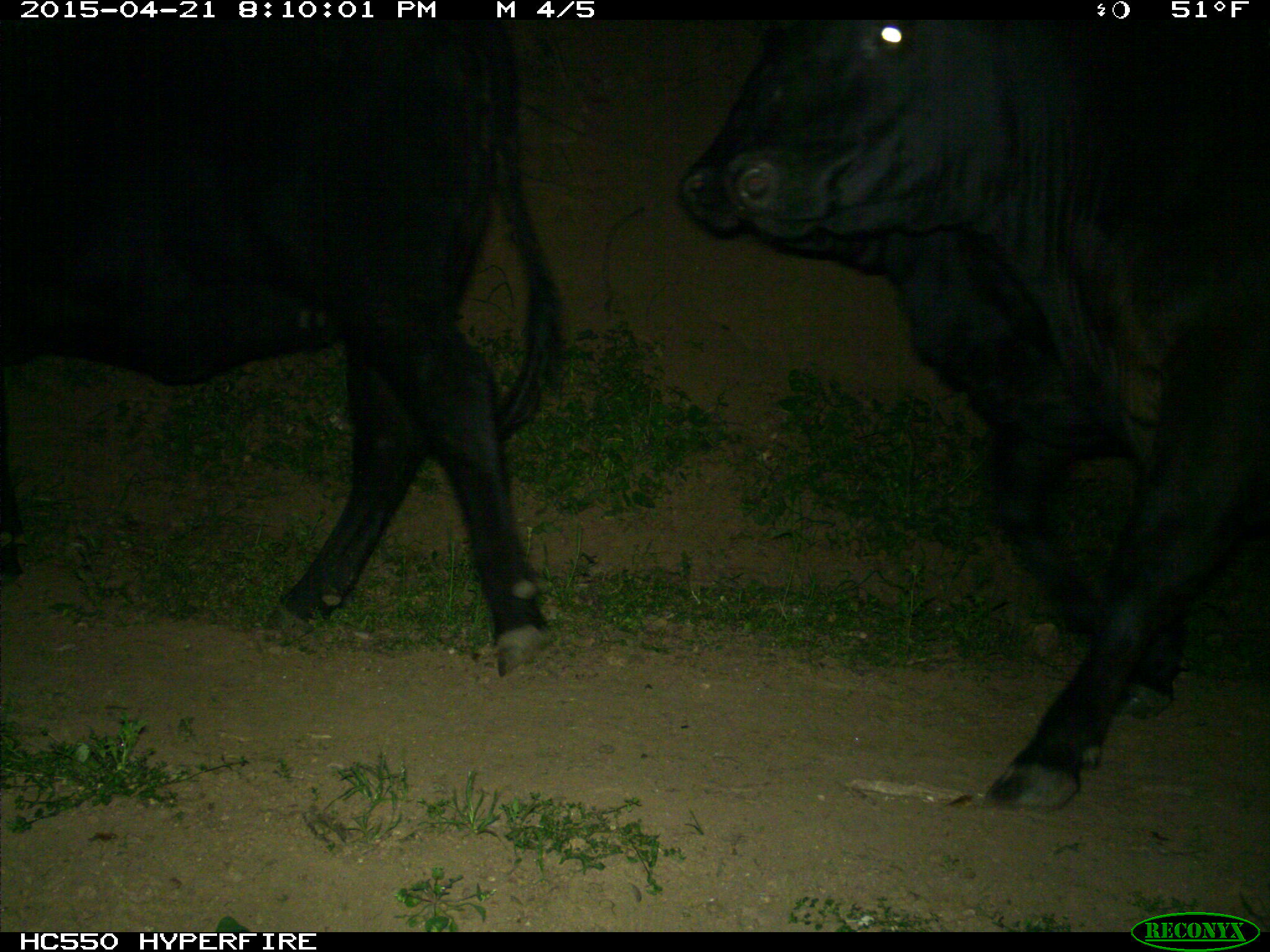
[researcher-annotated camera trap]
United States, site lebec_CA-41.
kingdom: Animalia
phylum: Chordata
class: Mammalia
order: Artiodactyla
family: Bovidae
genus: Bos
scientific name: Bos taurus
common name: domestic cow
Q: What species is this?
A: Bos taurus (domestic cow).